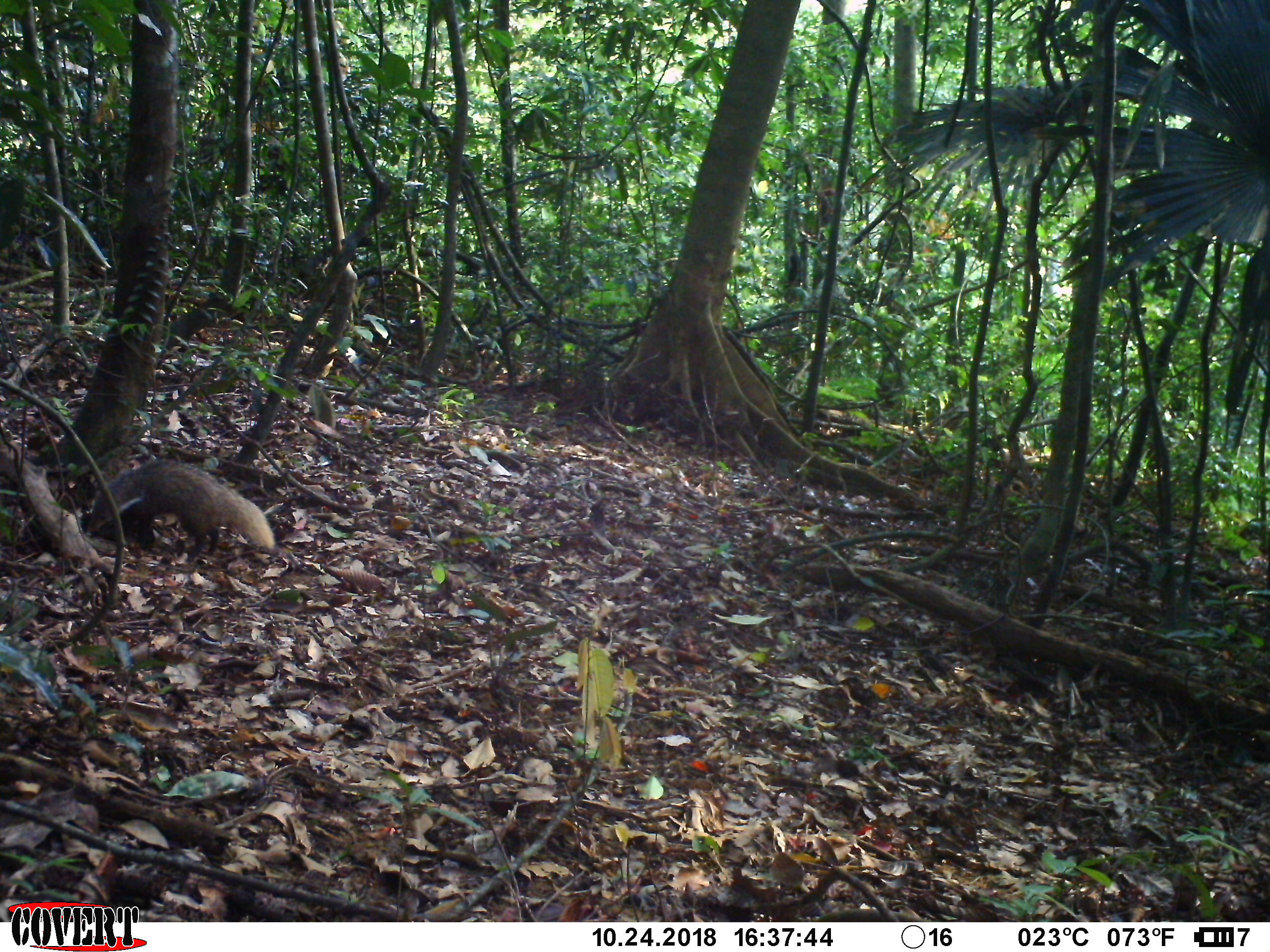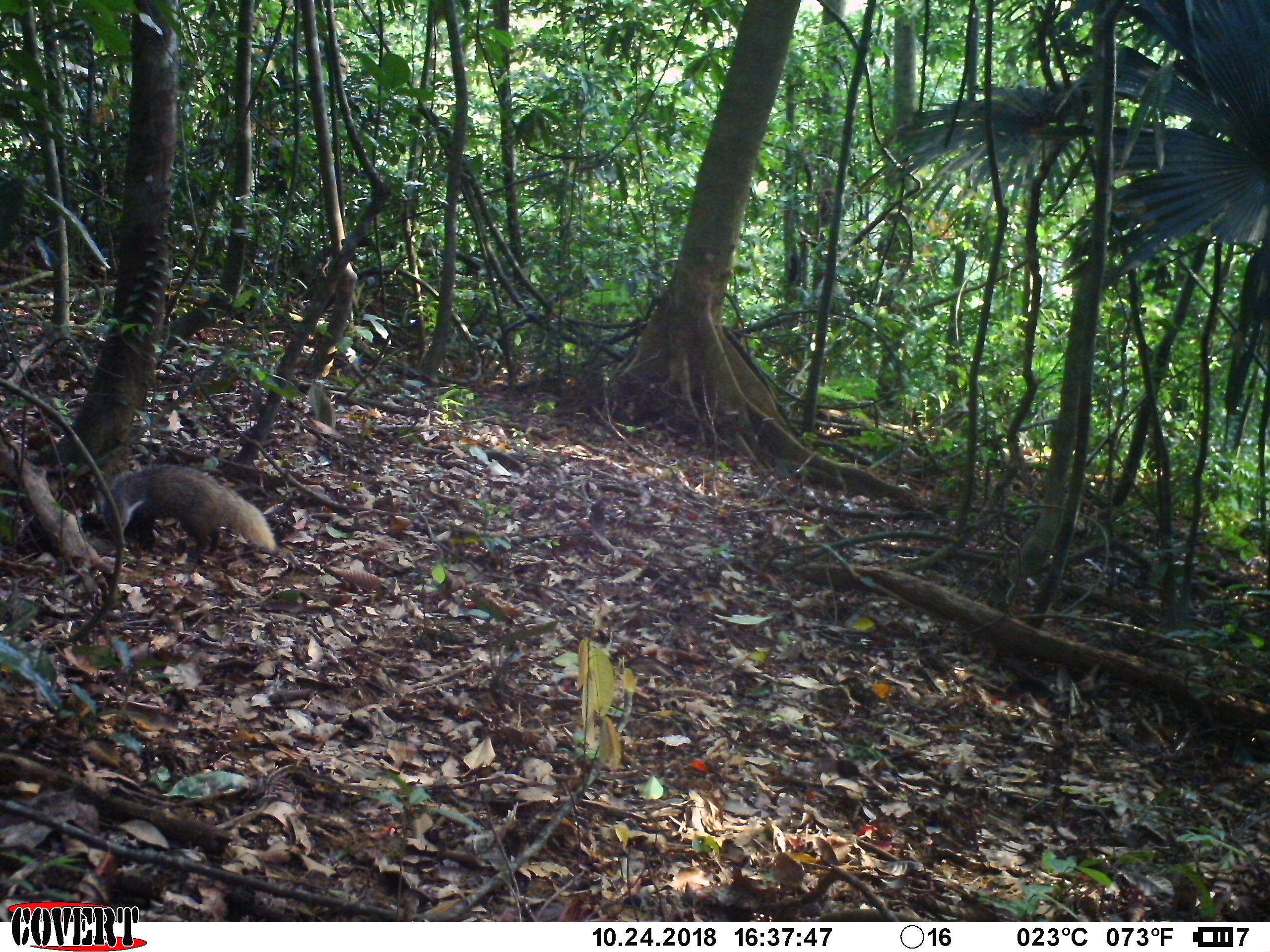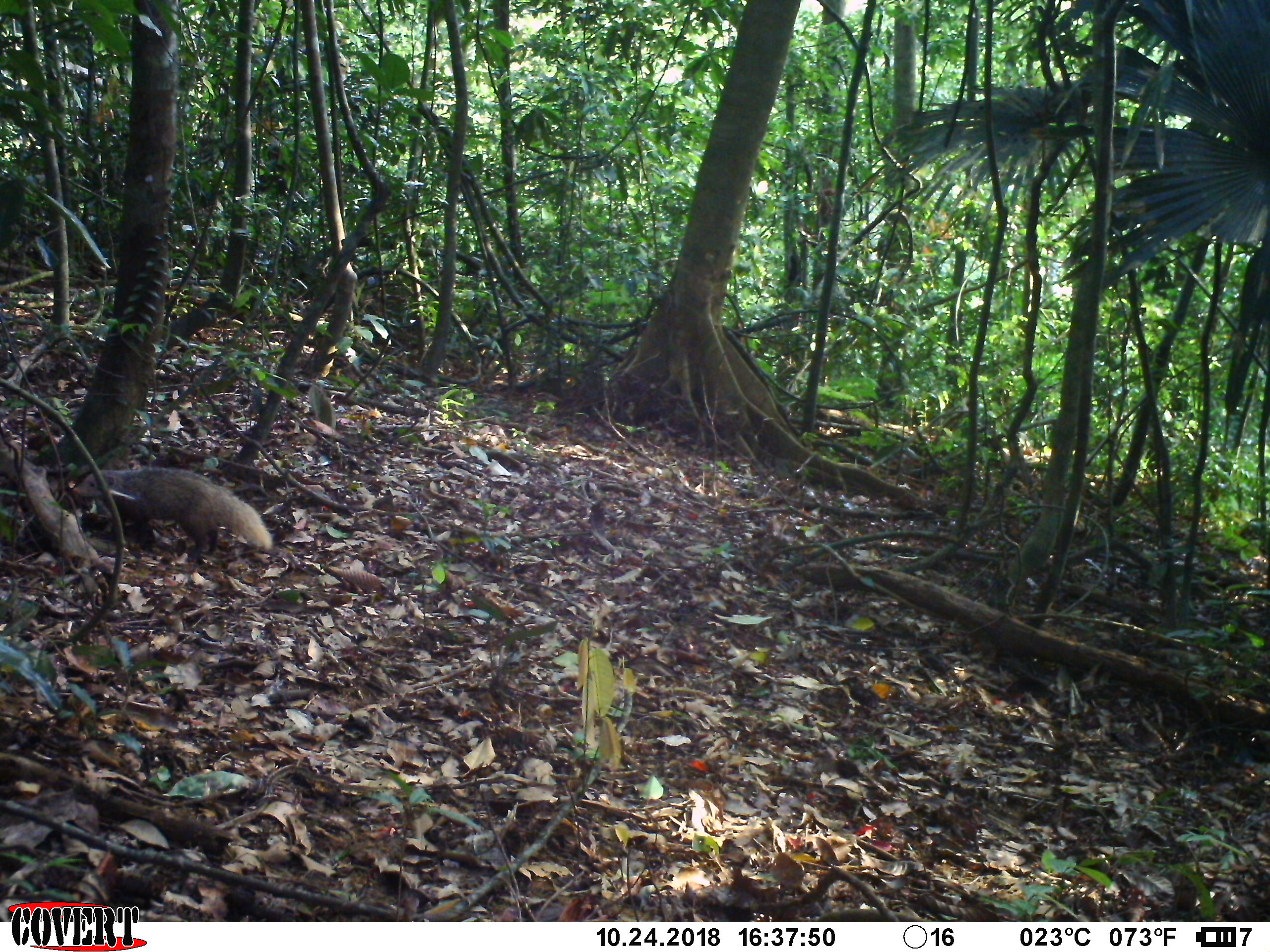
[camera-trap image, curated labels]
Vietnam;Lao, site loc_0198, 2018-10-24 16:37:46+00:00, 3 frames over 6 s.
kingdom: Animalia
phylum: Chordata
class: Mammalia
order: Carnivora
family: Herpestidae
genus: Urva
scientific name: Urva urva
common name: crab-eating mongoose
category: crab eating mongoose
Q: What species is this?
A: Crab eating mongoose (crab-eating mongoose) (Urva urva).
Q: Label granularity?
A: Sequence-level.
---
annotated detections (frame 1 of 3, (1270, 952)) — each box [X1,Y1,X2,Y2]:
crab eating mongoose: [86,458,276,562]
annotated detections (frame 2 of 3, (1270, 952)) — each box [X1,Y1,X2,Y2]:
crab eating mongoose: [93,463,278,564]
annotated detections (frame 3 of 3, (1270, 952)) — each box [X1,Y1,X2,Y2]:
crab eating mongoose: [72,465,274,561]